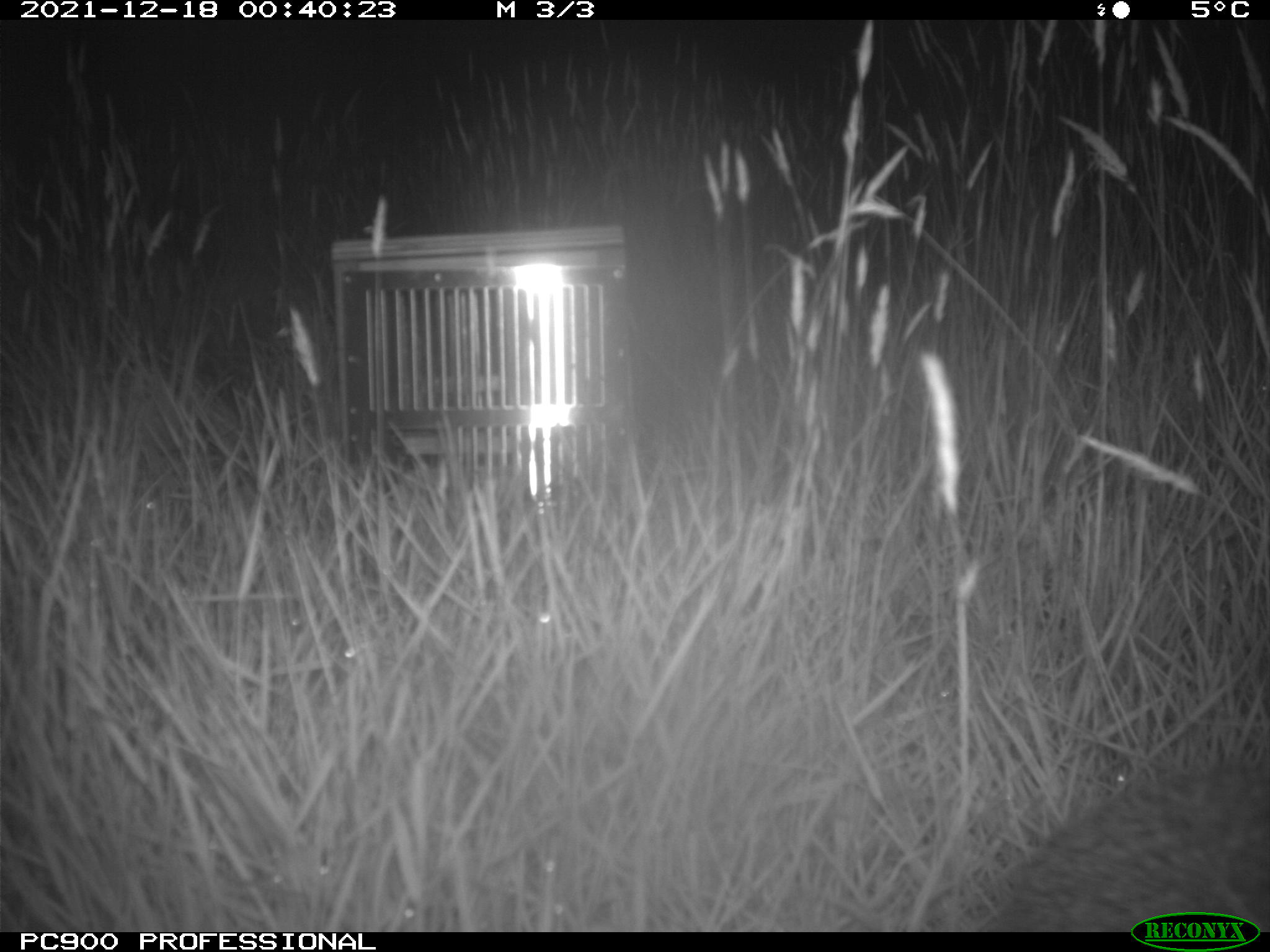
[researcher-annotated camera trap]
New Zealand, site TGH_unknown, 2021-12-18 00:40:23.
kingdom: Animalia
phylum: Chordata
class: Mammalia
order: Eulipotyphla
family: Erinaceidae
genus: Erinaceus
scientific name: Erinaceus europaeus europaeus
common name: european hedgehog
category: hedgehog